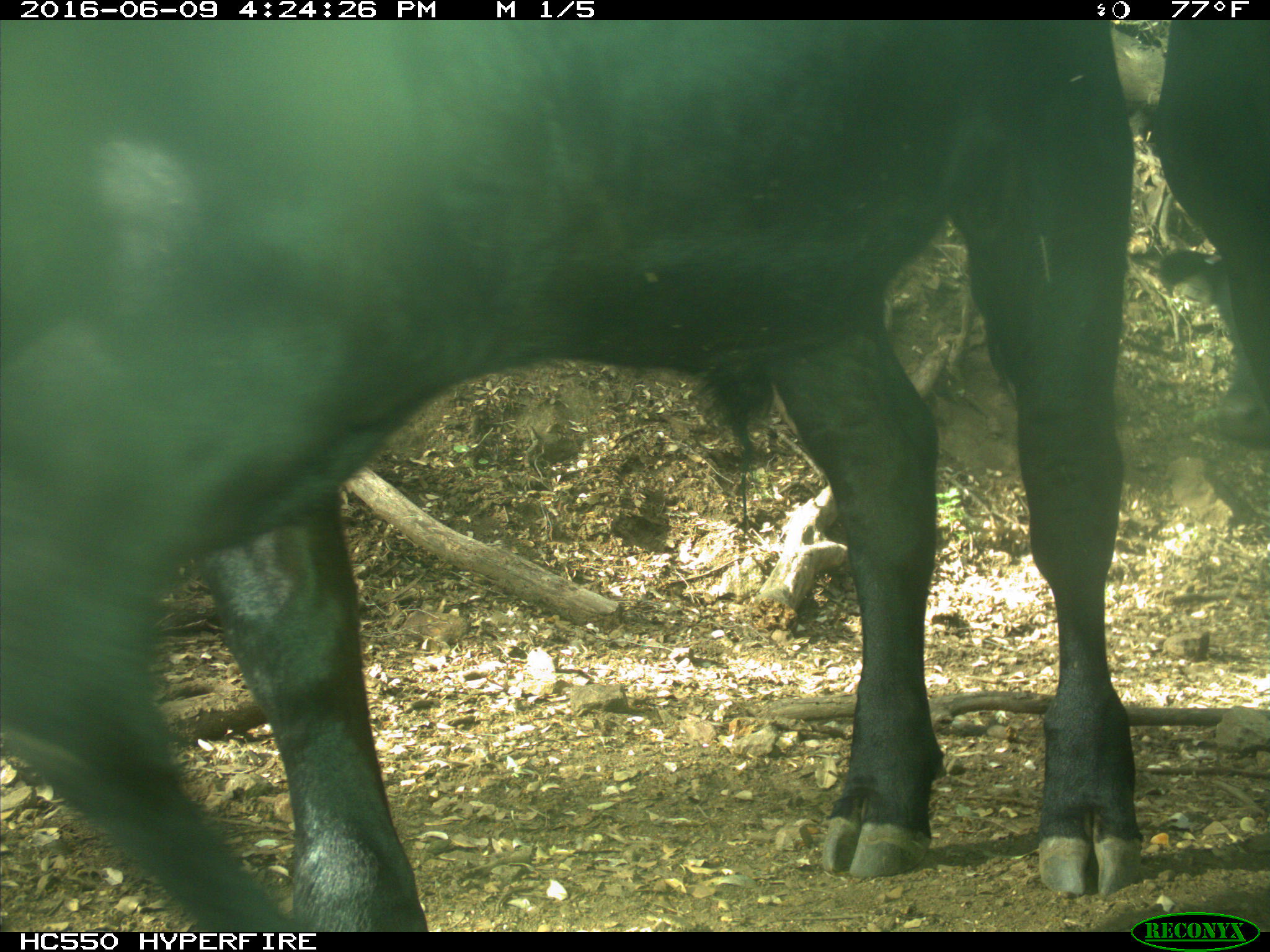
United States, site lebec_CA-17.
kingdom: Animalia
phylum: Chordata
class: Mammalia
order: Artiodactyla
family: Bovidae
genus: Bos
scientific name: Bos taurus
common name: domestic cow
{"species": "Bos taurus (domestic cow)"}